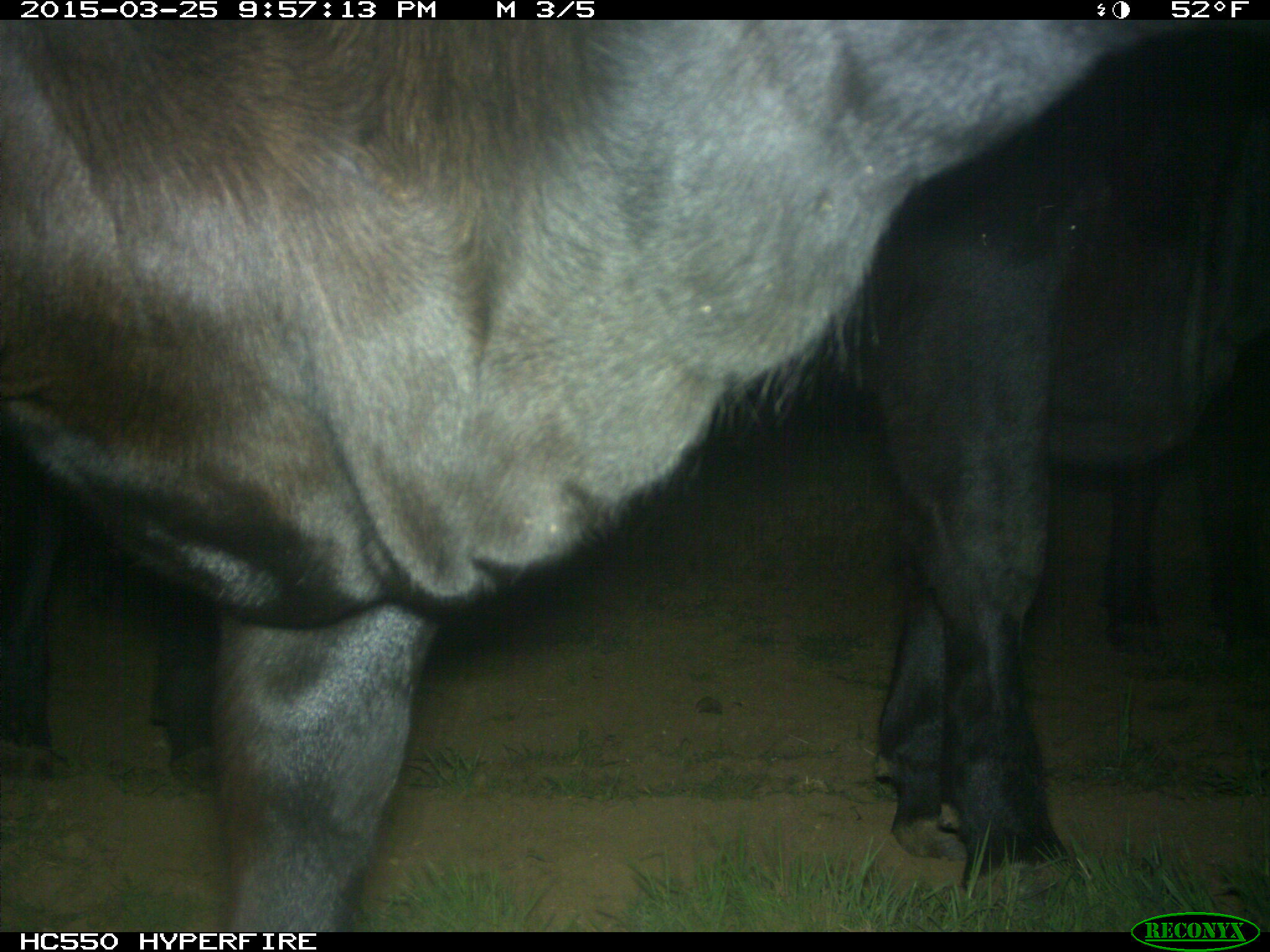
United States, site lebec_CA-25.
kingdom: Animalia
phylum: Chordata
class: Mammalia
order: Artiodactyla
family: Bovidae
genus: Bos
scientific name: Bos taurus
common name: domestic cow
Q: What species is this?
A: Bos taurus (domestic cow).